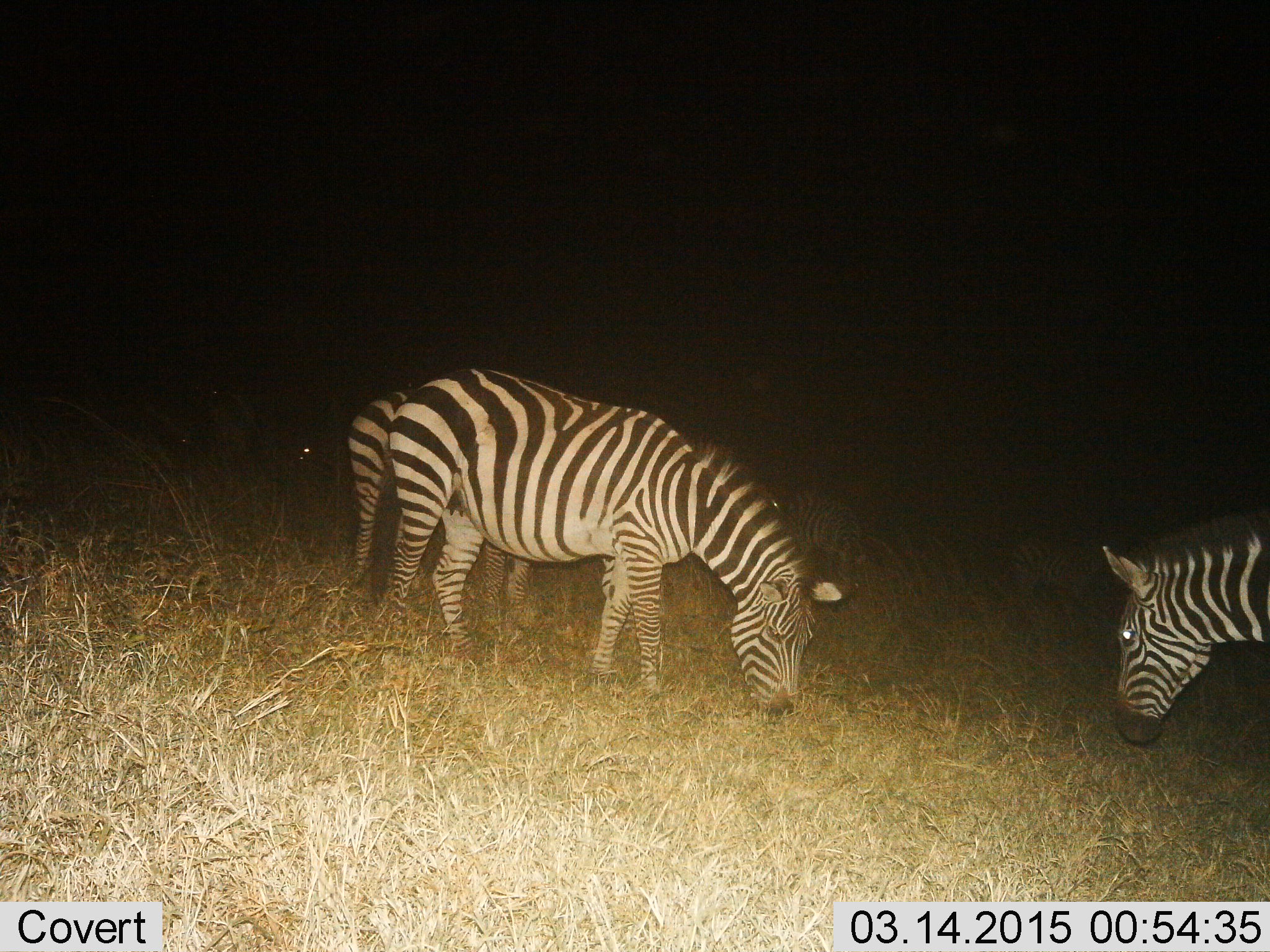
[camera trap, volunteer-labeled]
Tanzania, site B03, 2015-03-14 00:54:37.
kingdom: Animalia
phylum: Chordata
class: Mammalia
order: Perissodactyla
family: Equidae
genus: Equus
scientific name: Equus quagga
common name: plains zebra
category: zebra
Zebra (plains zebra) (Equus quagga), count 3. Behavior (volunteer vote fractions): standing 20%, resting 0%, moving 0%, interacting 10%. Young present (vote fraction): 0%. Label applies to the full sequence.